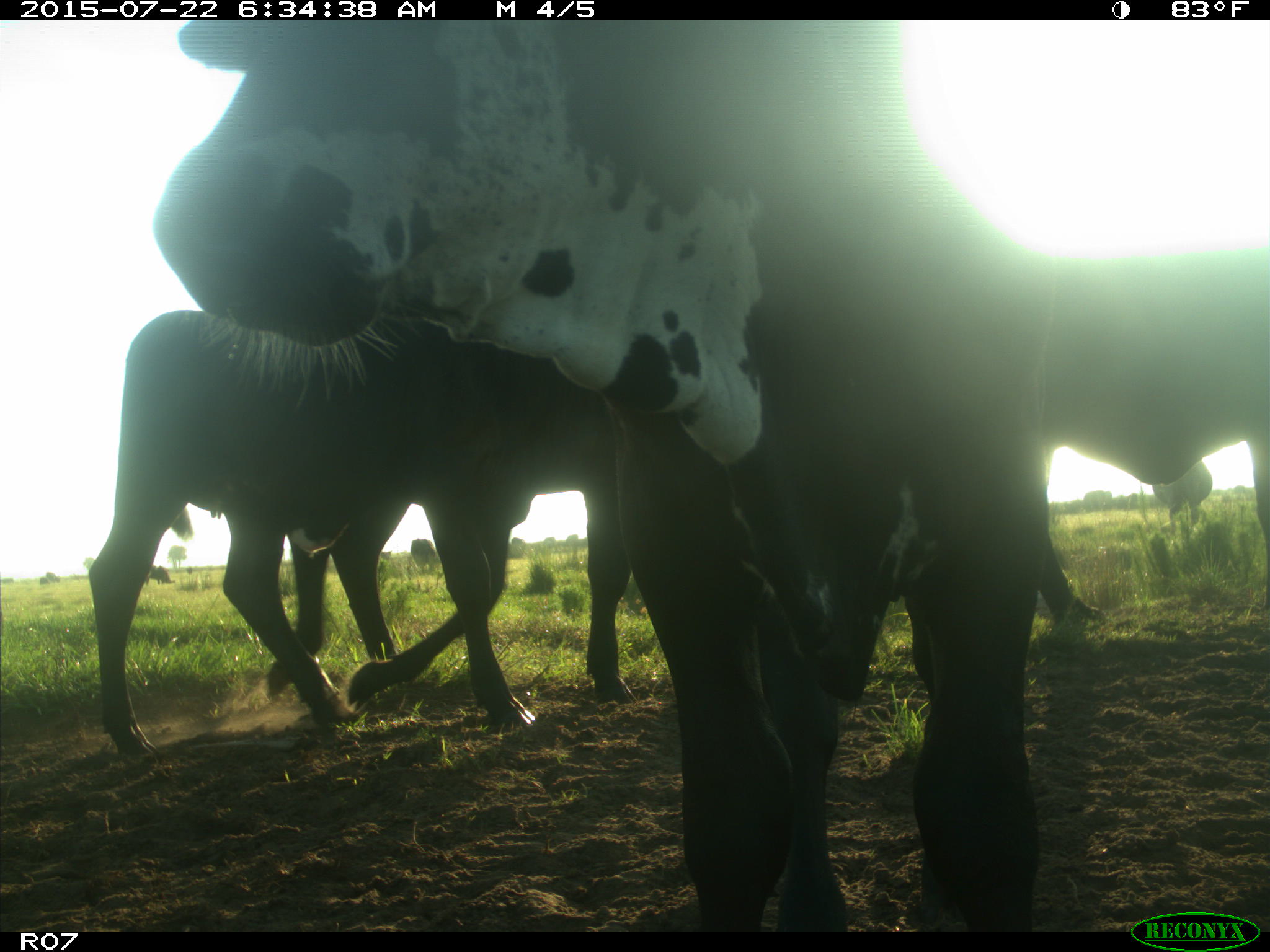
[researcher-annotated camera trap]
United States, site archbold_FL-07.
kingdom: Animalia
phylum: Chordata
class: Mammalia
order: Artiodactyla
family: Suidae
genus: Sus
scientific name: Sus scrofa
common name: wild boar